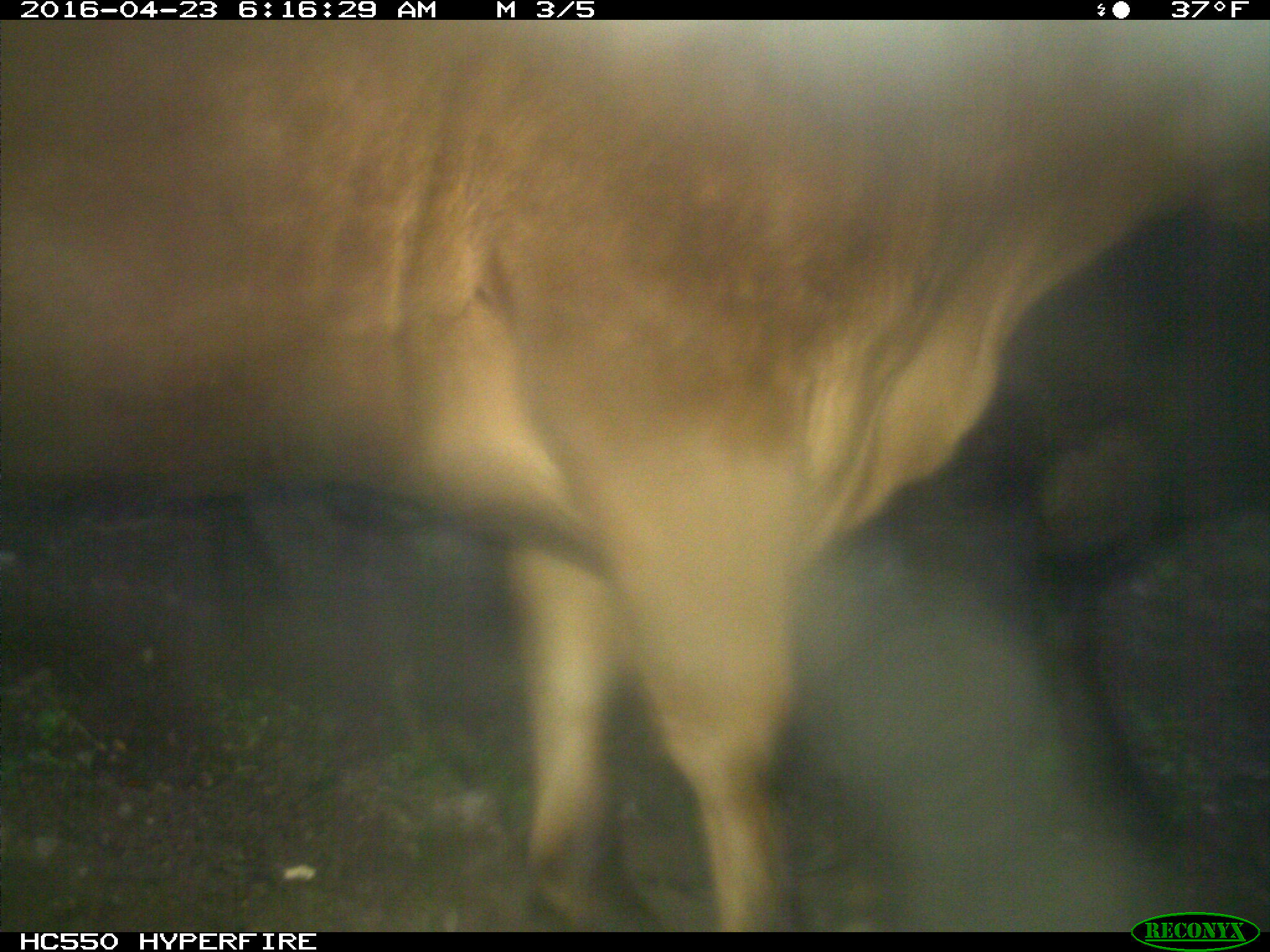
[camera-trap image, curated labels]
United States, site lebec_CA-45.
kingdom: Animalia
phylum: Chordata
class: Mammalia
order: Artiodactyla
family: Bovidae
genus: Bos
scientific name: Bos taurus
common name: domestic cow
Bos taurus (domestic cow).